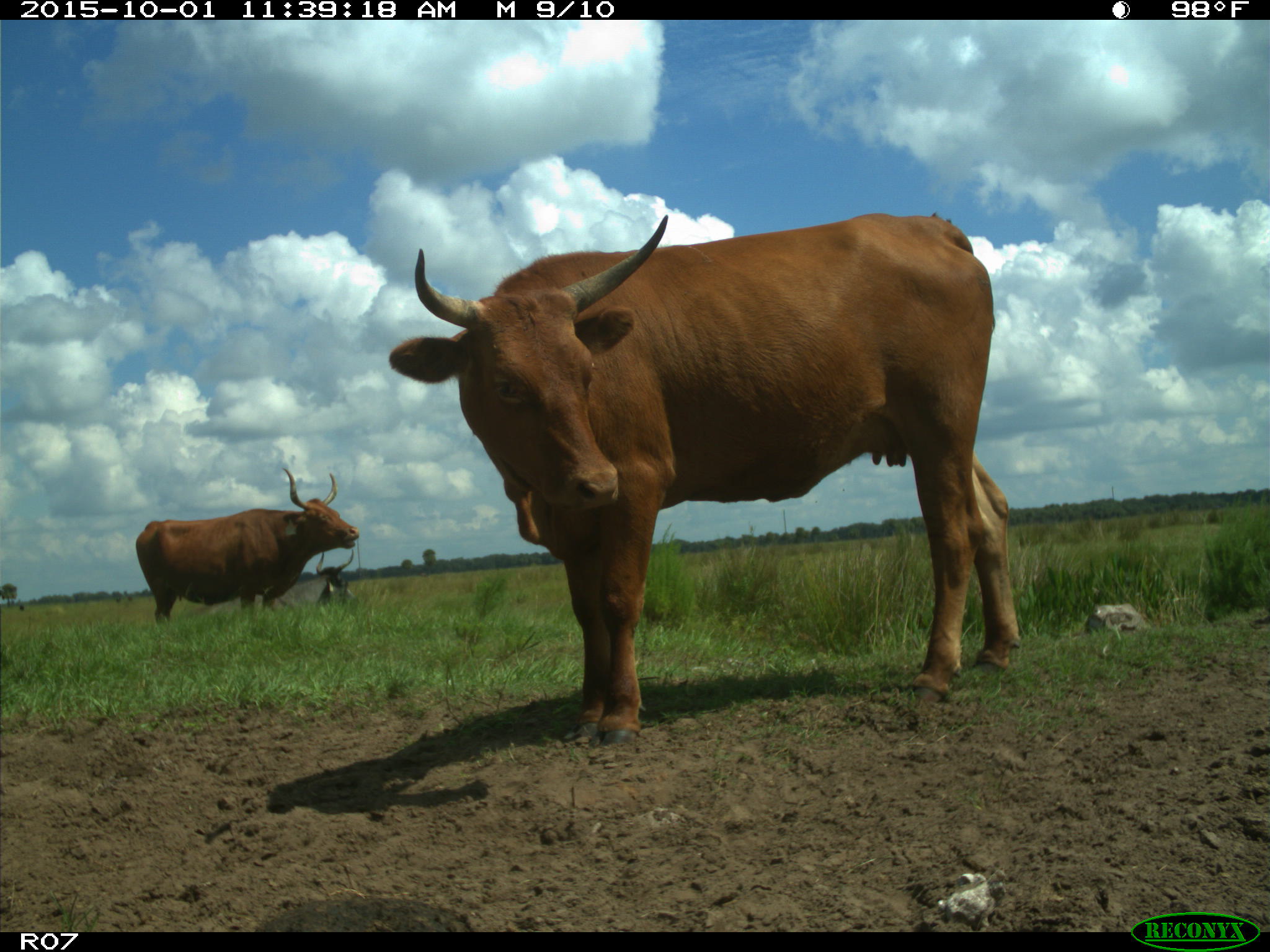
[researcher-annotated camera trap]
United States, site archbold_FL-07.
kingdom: Animalia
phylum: Chordata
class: Mammalia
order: Artiodactyla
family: Bovidae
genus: Bos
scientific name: Bos taurus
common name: domestic cow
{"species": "Bos taurus (domestic cow)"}